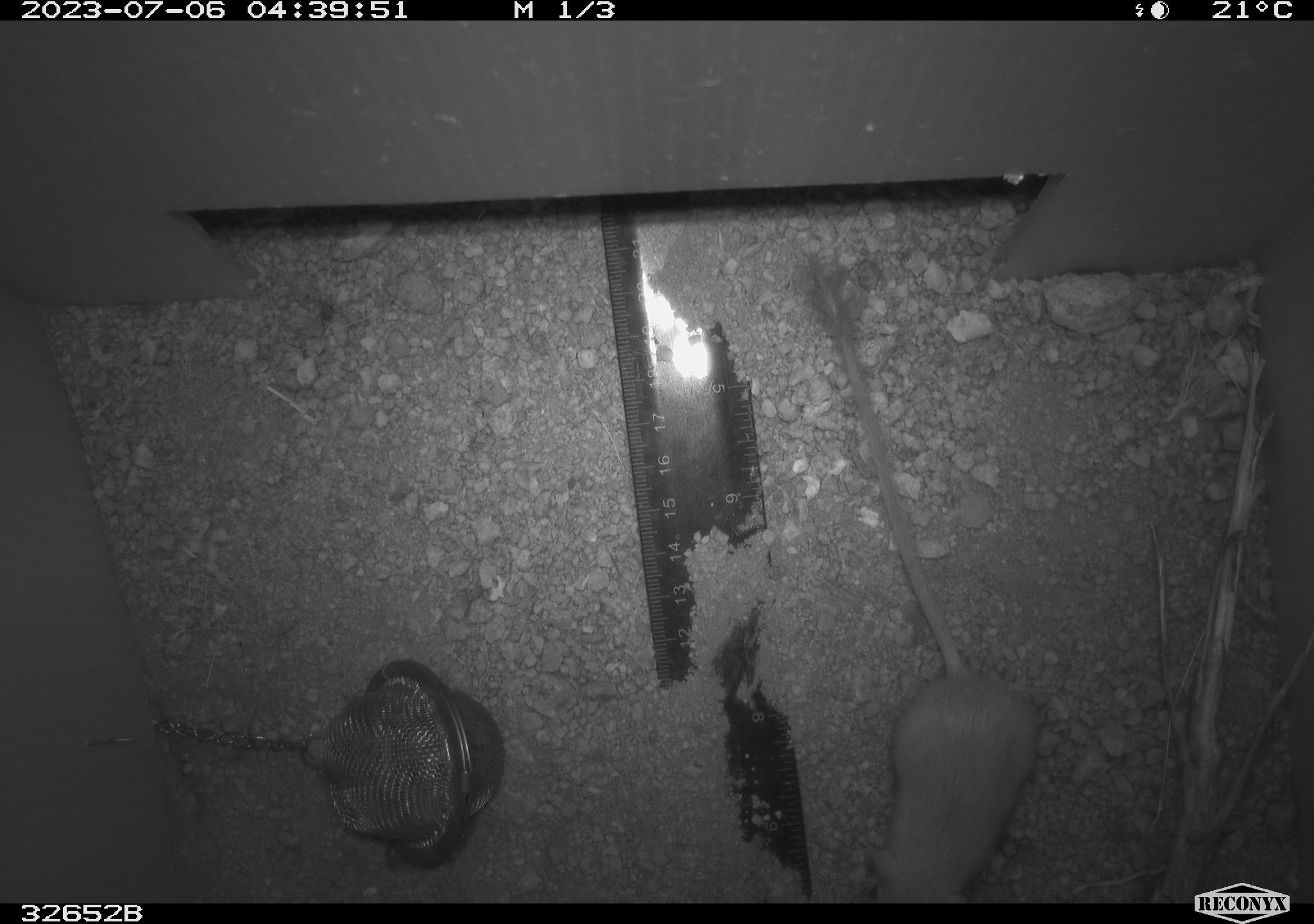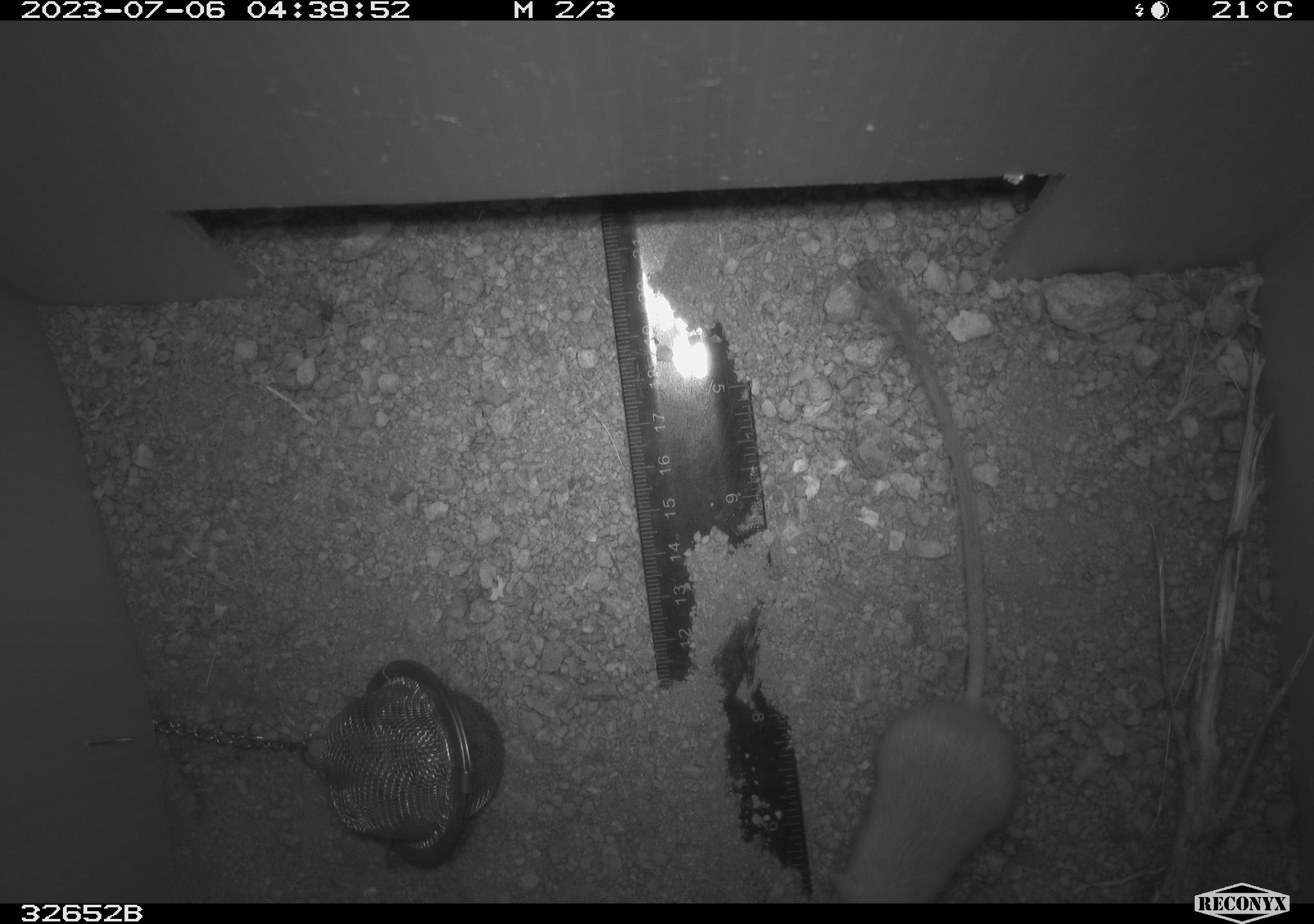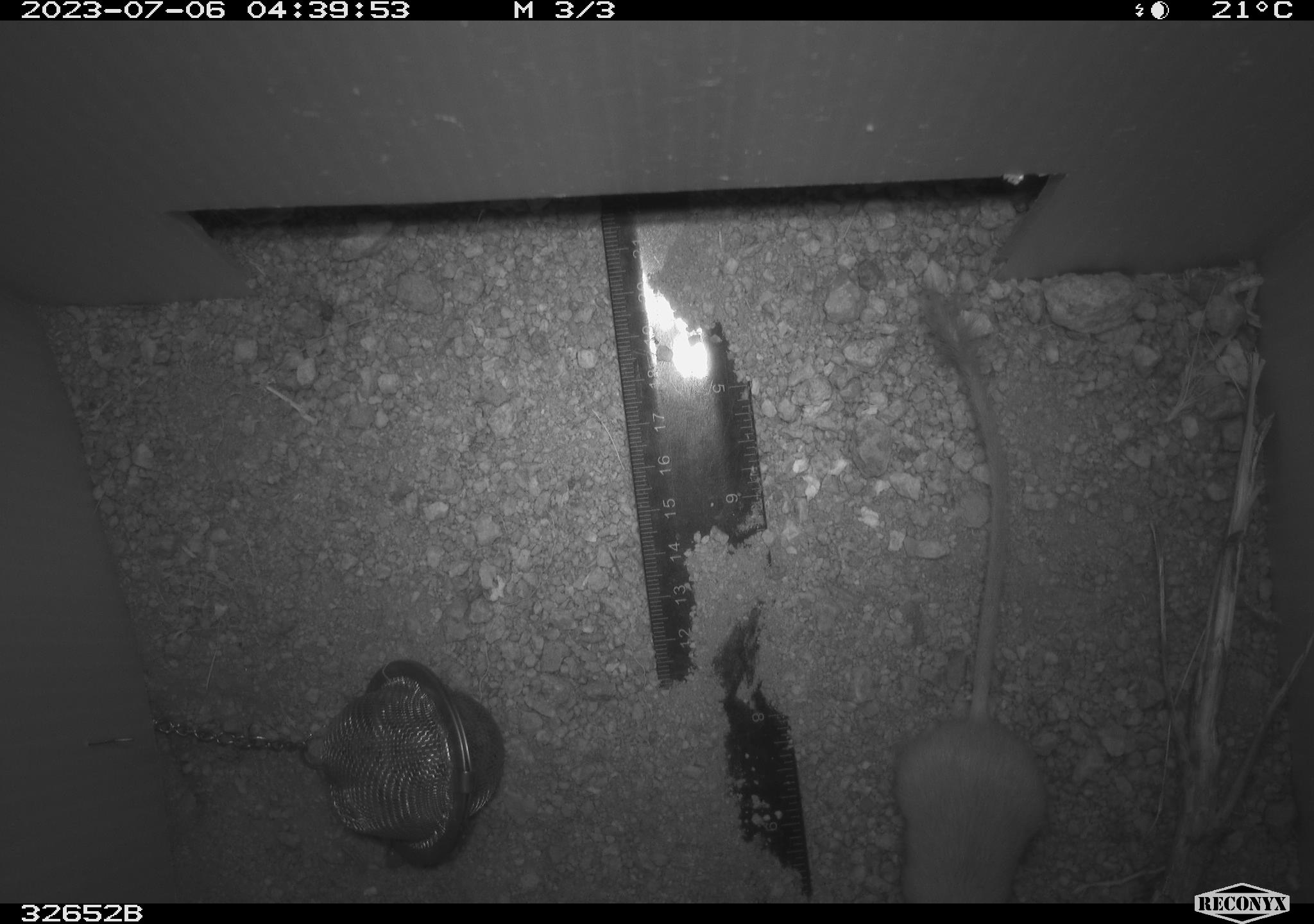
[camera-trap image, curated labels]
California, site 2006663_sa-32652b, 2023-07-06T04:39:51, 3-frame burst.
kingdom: Animalia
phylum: Chordata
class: Mammalia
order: Rodentia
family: Heteromyidae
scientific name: Heteromyidae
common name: kangaroo rats and pocket mice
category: heteromyidae family